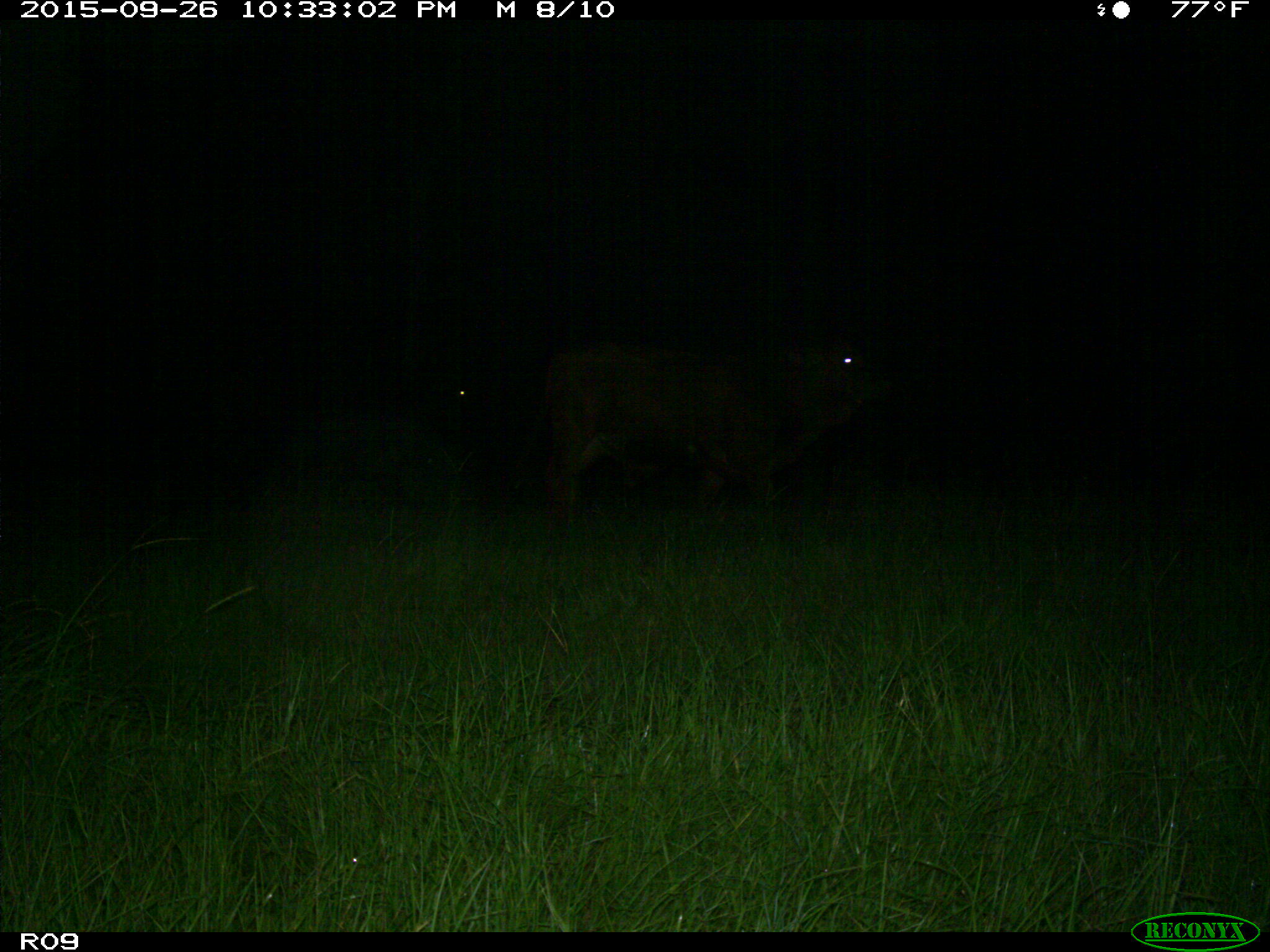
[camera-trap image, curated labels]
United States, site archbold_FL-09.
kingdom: Animalia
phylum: Chordata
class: Mammalia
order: Artiodactyla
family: Bovidae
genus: Bos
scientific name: Bos taurus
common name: domestic cow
Bos taurus (domestic cow).